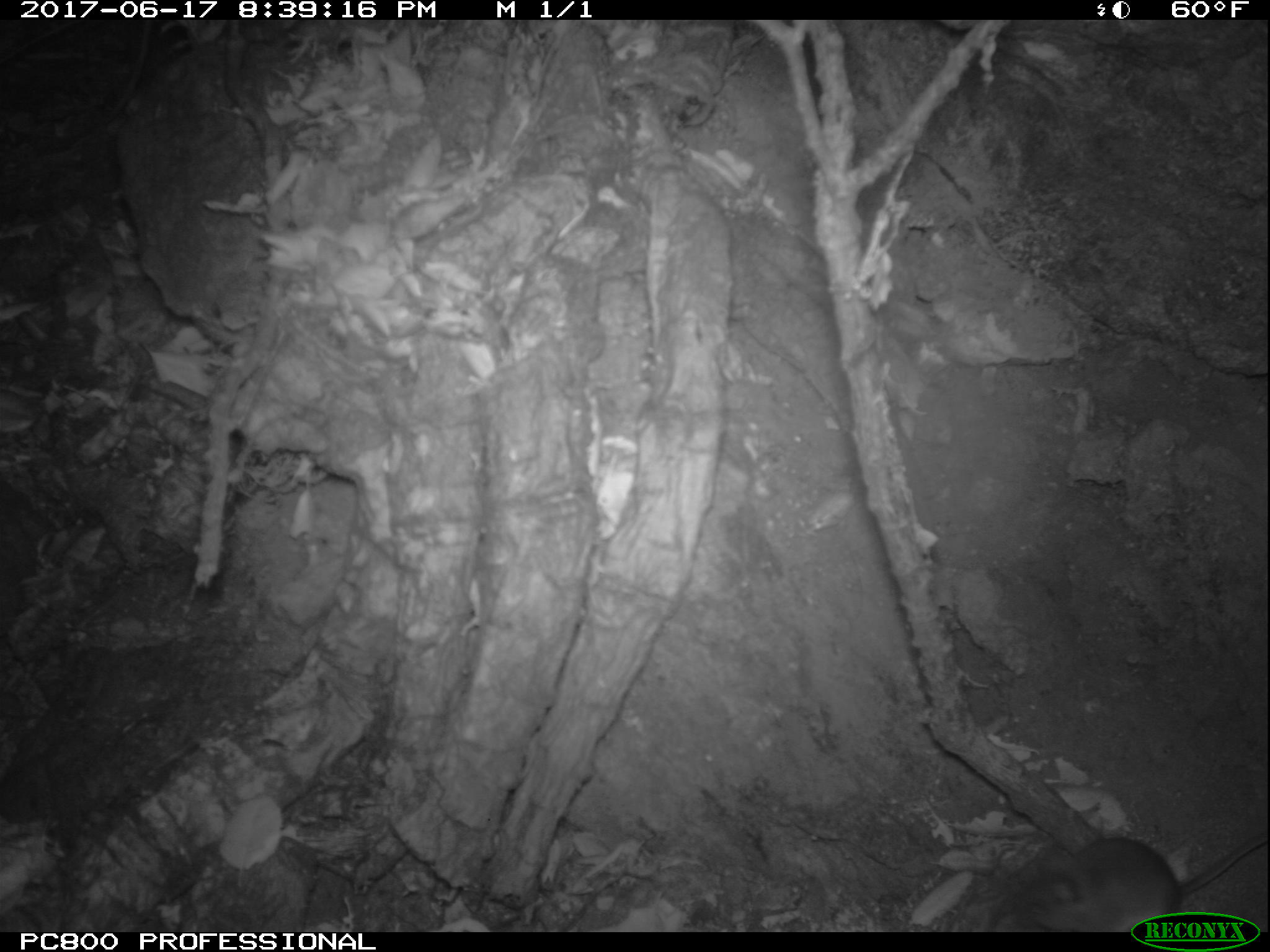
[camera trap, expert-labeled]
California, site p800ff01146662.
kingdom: Animalia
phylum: Chordata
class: Mammalia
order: Rodentia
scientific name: Rodentia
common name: rodent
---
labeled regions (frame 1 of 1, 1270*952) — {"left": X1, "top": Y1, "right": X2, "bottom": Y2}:
rodent: {"left": 967, "top": 832, "right": 1269, "bottom": 932}